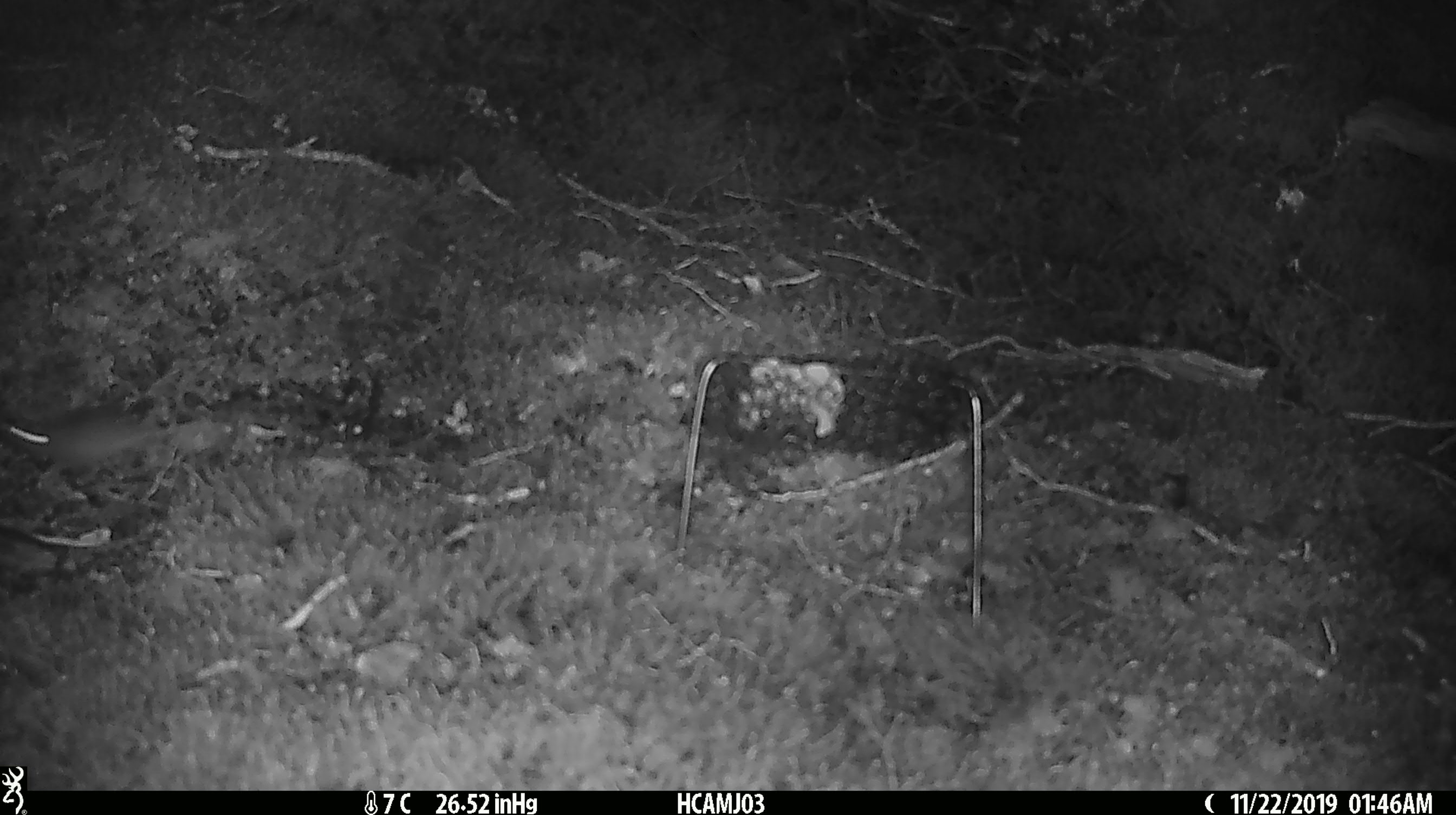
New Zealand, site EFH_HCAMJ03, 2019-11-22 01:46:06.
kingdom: Animalia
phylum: Chordata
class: Mammalia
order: Rodentia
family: Muridae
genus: Mus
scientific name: Mus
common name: mouse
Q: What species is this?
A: Mouse (Mus).